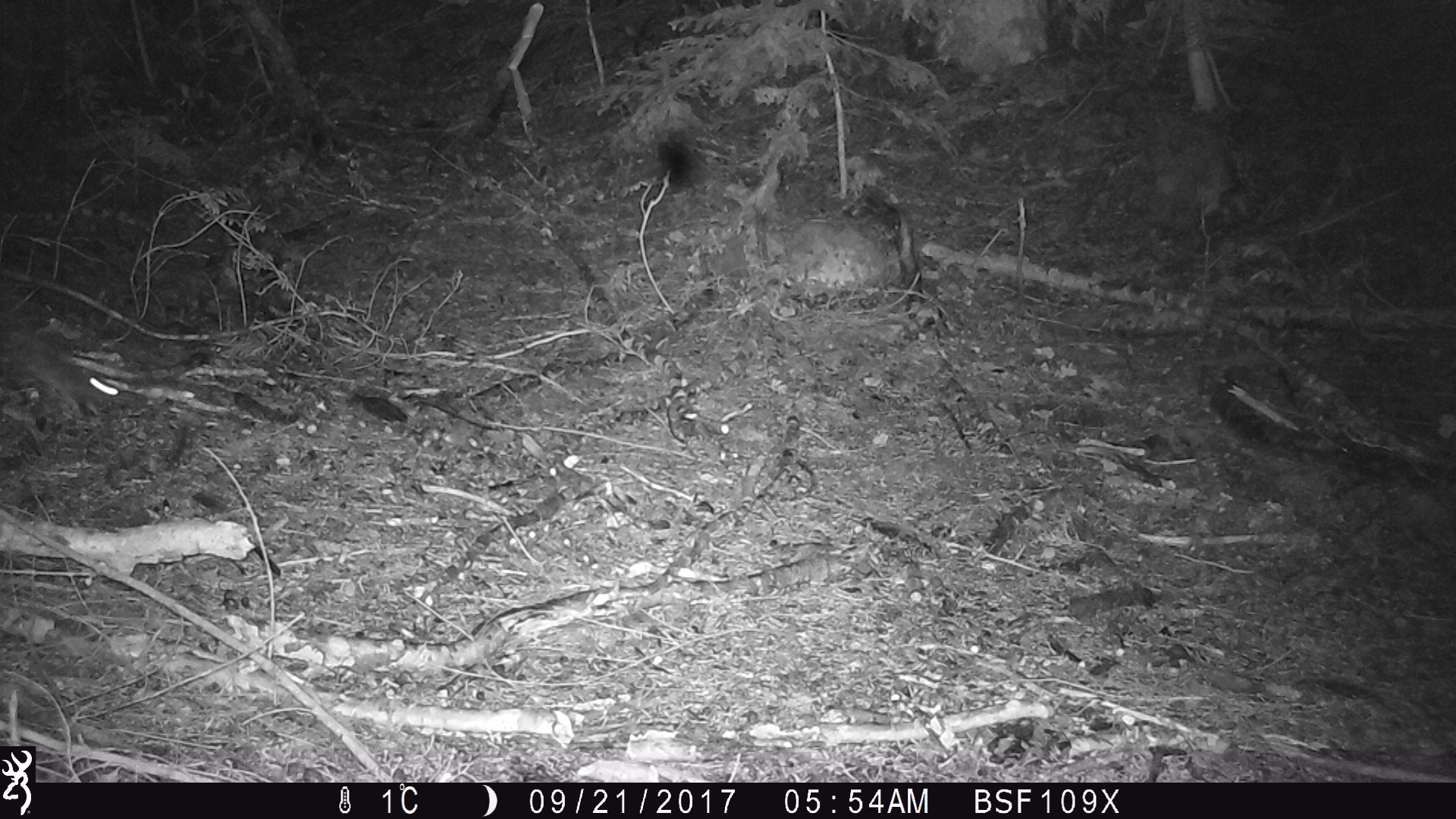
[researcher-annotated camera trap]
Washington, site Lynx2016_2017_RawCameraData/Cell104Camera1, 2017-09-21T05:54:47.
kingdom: Animalia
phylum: Chordata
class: Mammalia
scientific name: Mammalia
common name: small mammal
Small mammal (Mammalia). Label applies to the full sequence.